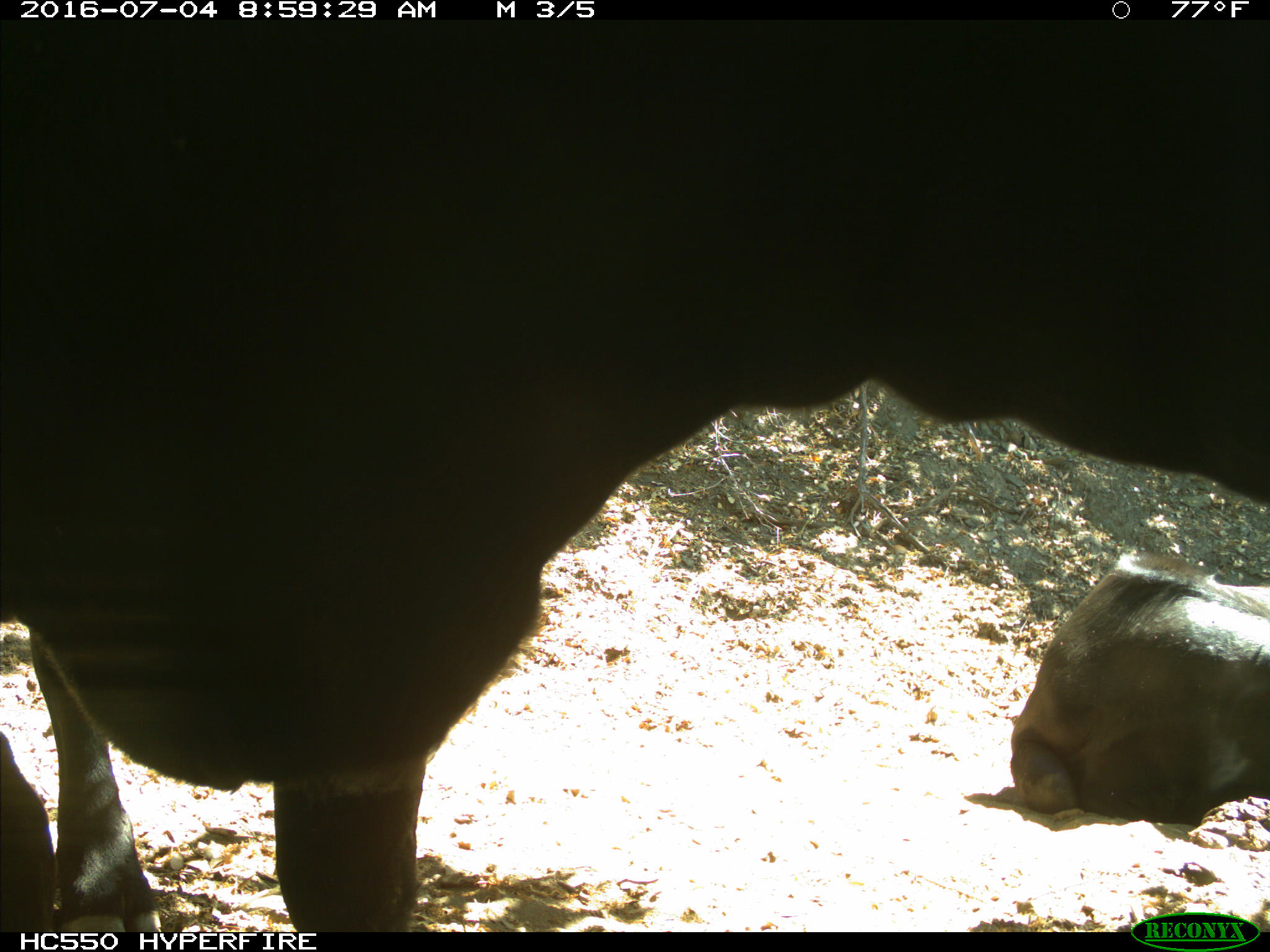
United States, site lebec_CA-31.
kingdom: Animalia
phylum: Chordata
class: Mammalia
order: Artiodactyla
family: Bovidae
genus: Bos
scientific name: Bos taurus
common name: domestic cow